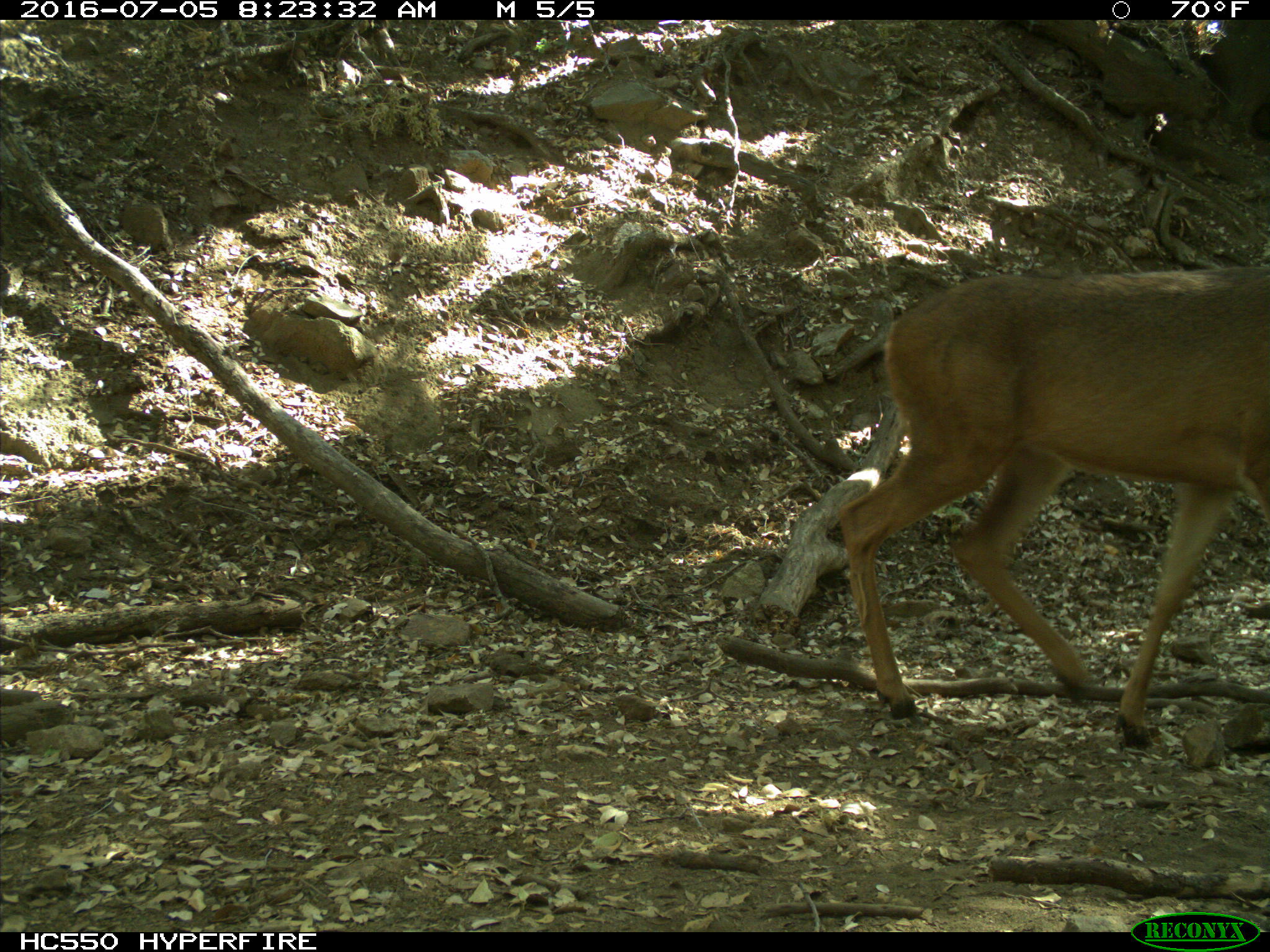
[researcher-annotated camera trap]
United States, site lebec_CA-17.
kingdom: Animalia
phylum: Chordata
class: Mammalia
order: Artiodactyla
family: Cervidae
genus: Odocoileus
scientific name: Odocoileus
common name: deer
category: unidentified deer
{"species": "unidentified deer (deer) (Odocoileus)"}